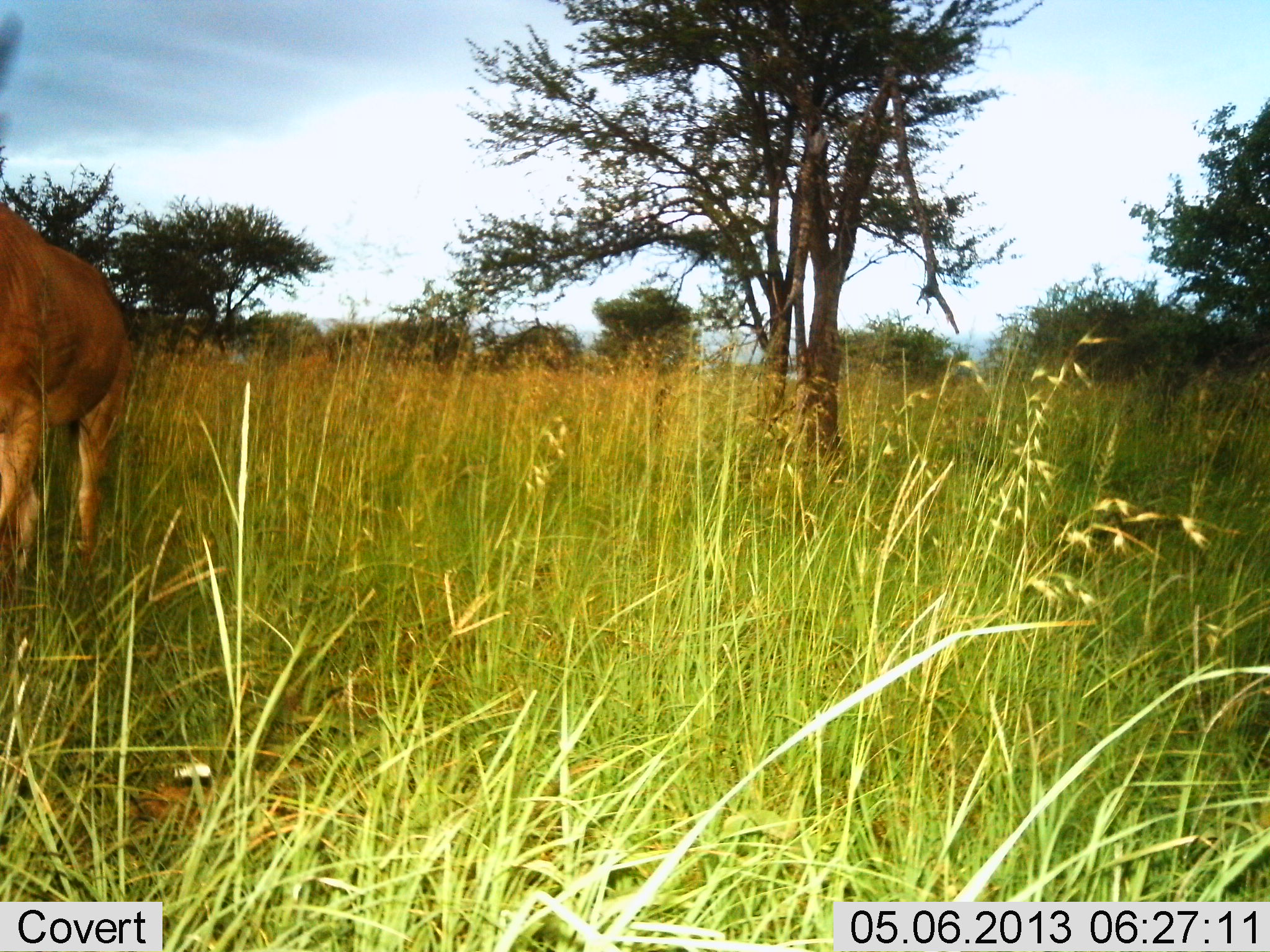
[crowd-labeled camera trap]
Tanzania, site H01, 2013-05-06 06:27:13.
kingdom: Animalia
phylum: Chordata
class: Mammalia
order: Artiodactyla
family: Bovidae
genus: Alcelaphus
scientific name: Alcelaphus buselaphus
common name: hartebeest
Hartebeest (Alcelaphus buselaphus), count 1. Behavior (volunteer vote fractions): standing 81%, resting 0%, moving 19%, interacting 0%. Young present (vote fraction): 0%. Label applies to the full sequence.